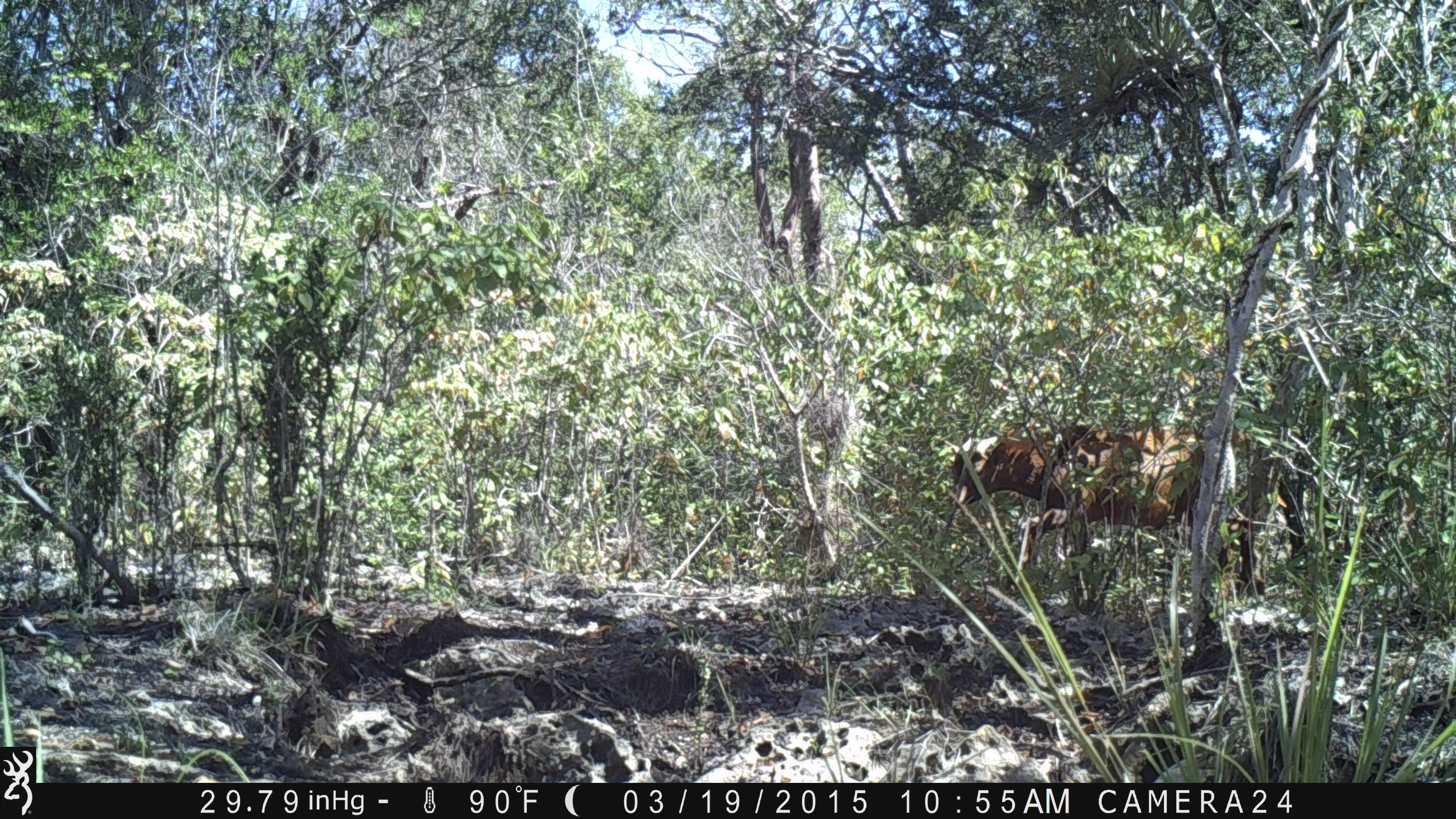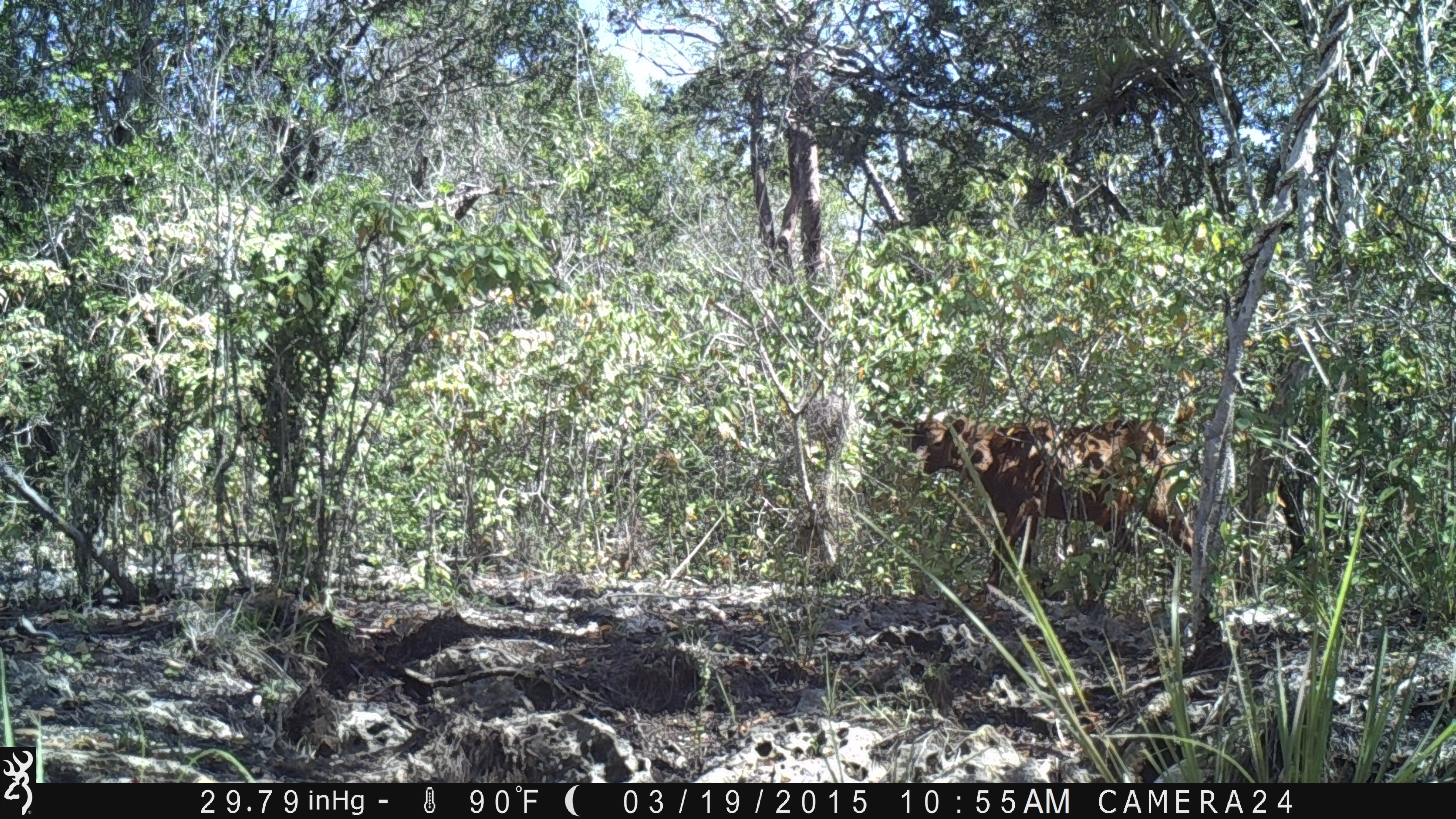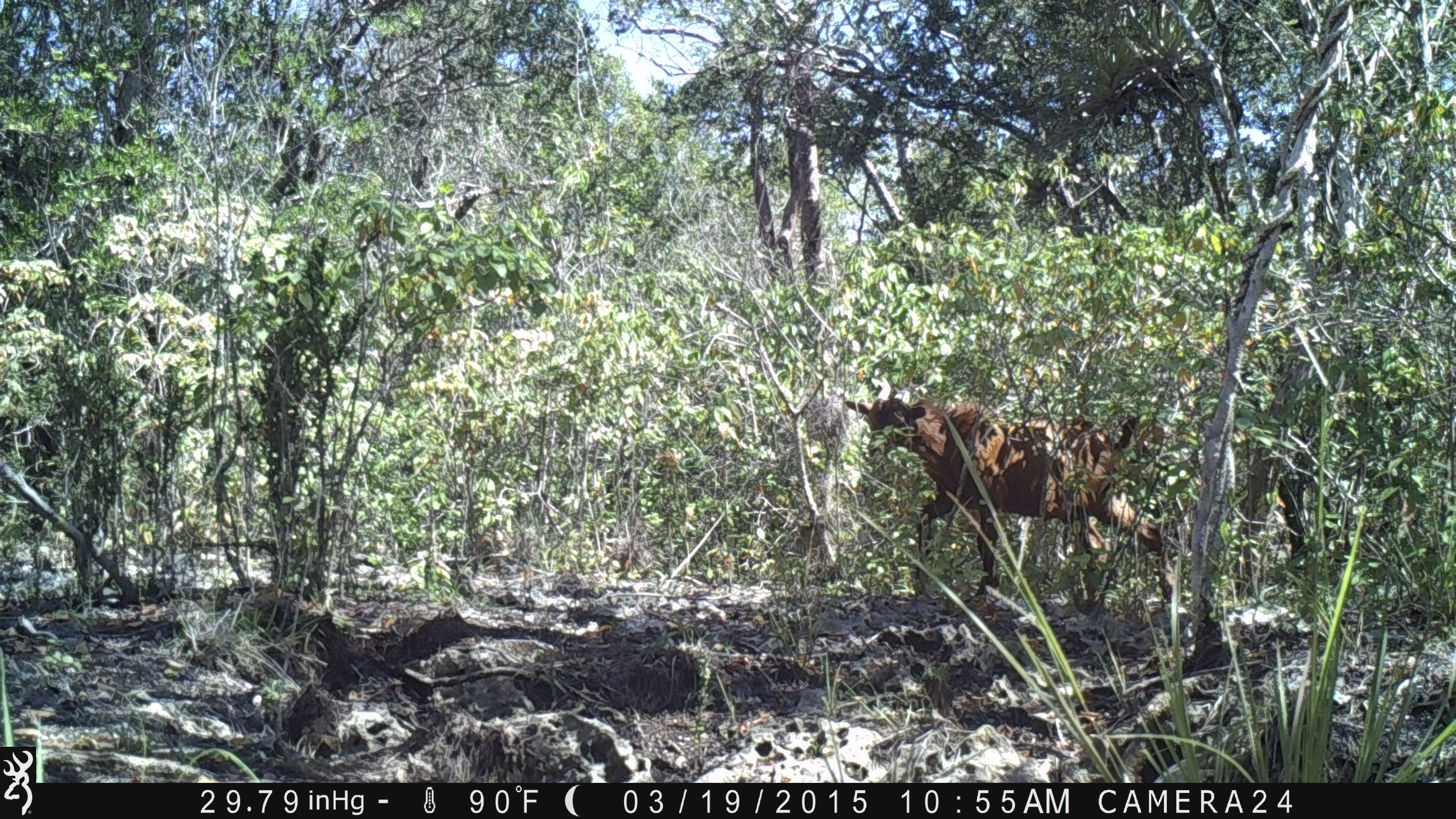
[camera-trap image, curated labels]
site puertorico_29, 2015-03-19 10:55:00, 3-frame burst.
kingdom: Animalia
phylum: Chordata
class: Mammalia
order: Artiodactyla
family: Bovidae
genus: Capra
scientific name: Capra hircus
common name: goat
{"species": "goat (Capra hircus)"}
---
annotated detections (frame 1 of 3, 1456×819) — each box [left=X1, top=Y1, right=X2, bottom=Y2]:
goat: [left=936, top=418, right=1299, bottom=597]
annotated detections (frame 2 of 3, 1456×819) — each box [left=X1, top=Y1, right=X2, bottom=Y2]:
goat: [left=907, top=412, right=1201, bottom=609]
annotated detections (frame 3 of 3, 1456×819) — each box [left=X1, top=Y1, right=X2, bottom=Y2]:
goat: [left=837, top=385, right=1167, bottom=611]